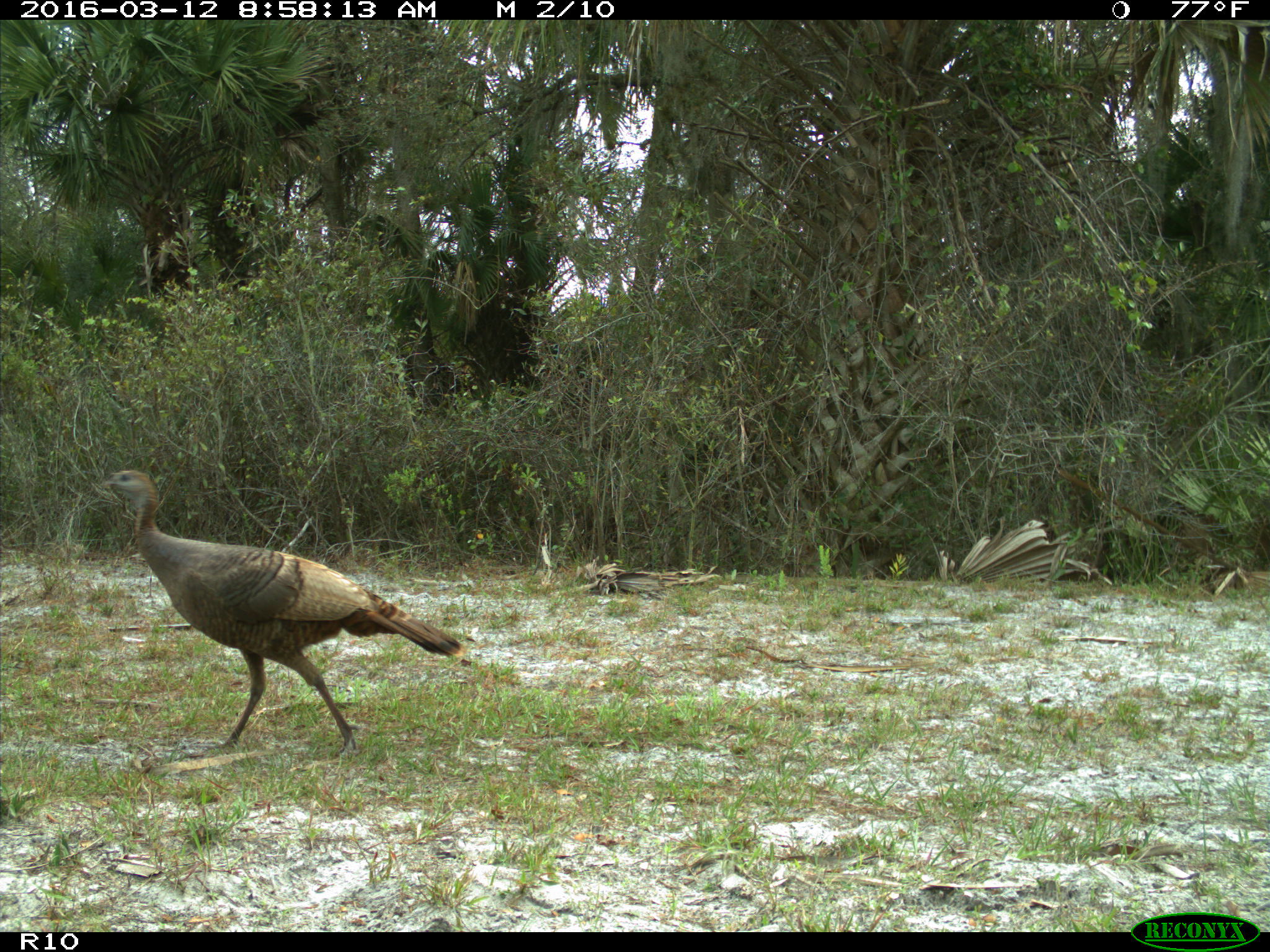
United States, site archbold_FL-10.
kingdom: Animalia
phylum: Chordata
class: Aves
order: Galliformes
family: Phasianidae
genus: Meleagris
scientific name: Meleagris gallopavo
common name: wild turkey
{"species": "Meleagris gallopavo (wild turkey)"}